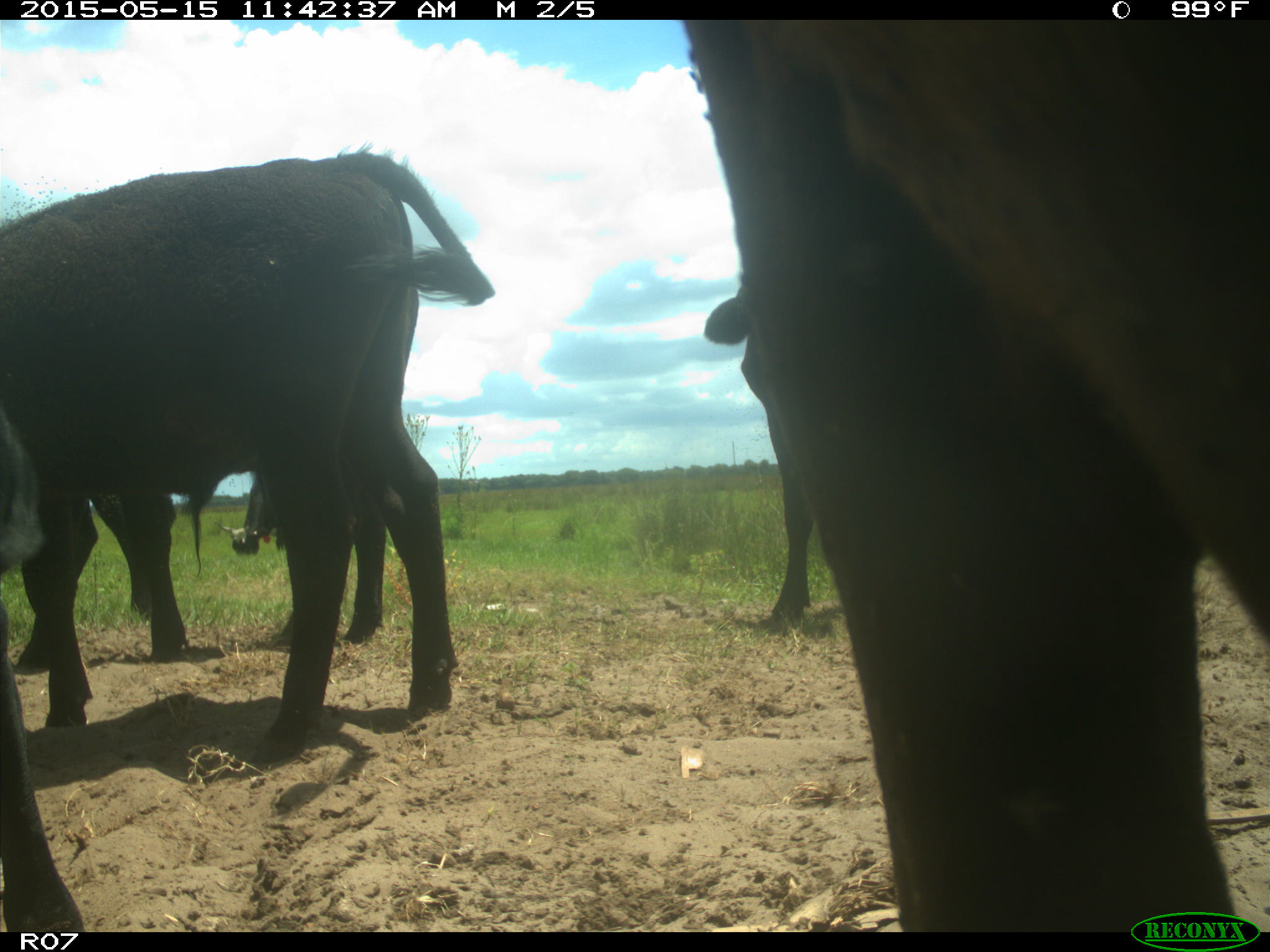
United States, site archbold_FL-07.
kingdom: Animalia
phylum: Chordata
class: Mammalia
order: Artiodactyla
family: Bovidae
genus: Bos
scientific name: Bos taurus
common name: domestic cow